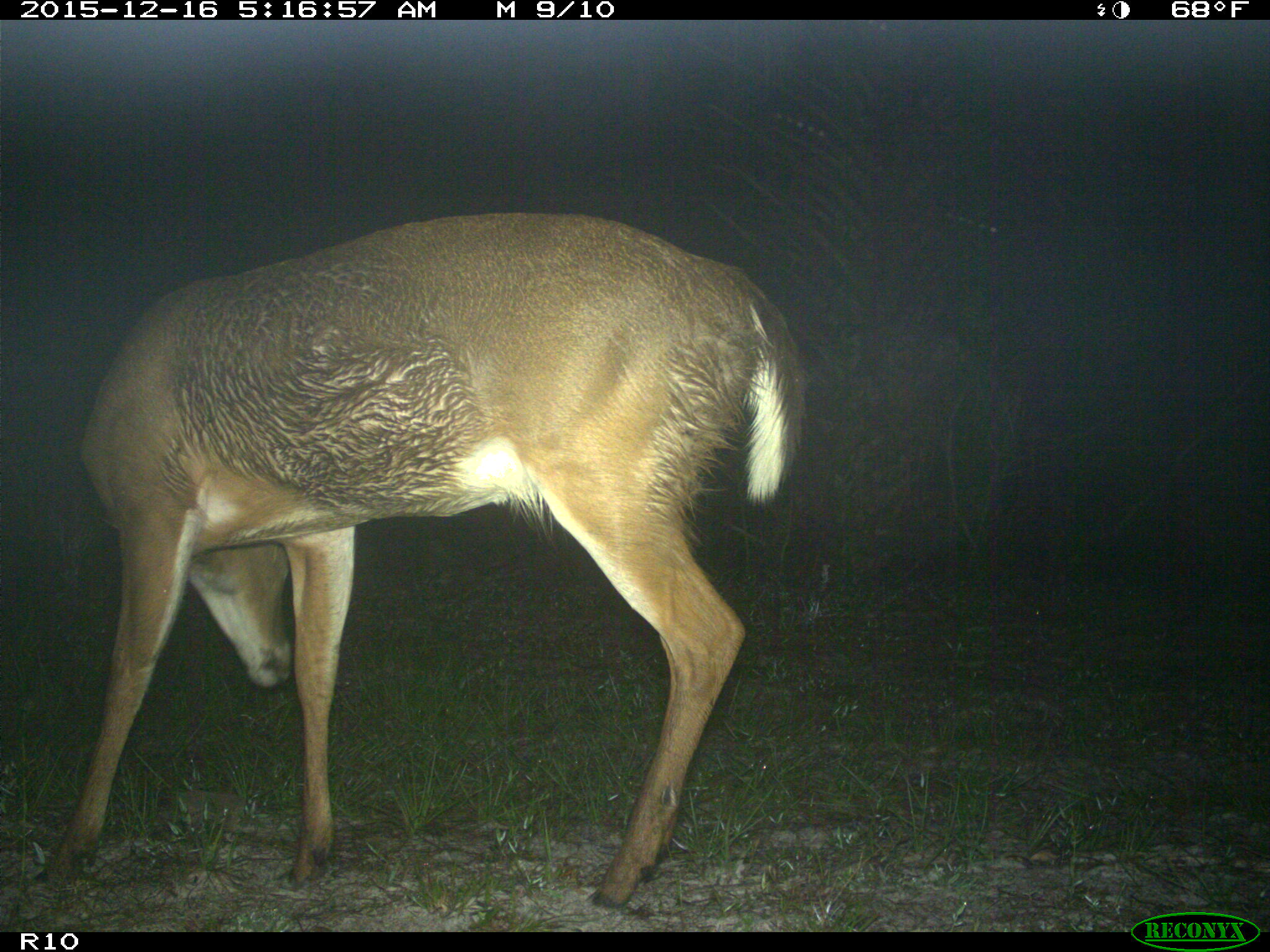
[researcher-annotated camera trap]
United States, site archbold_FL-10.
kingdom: Animalia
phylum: Chordata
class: Mammalia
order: Artiodactyla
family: Cervidae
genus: Odocoileus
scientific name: Odocoileus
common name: deer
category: unidentified deer